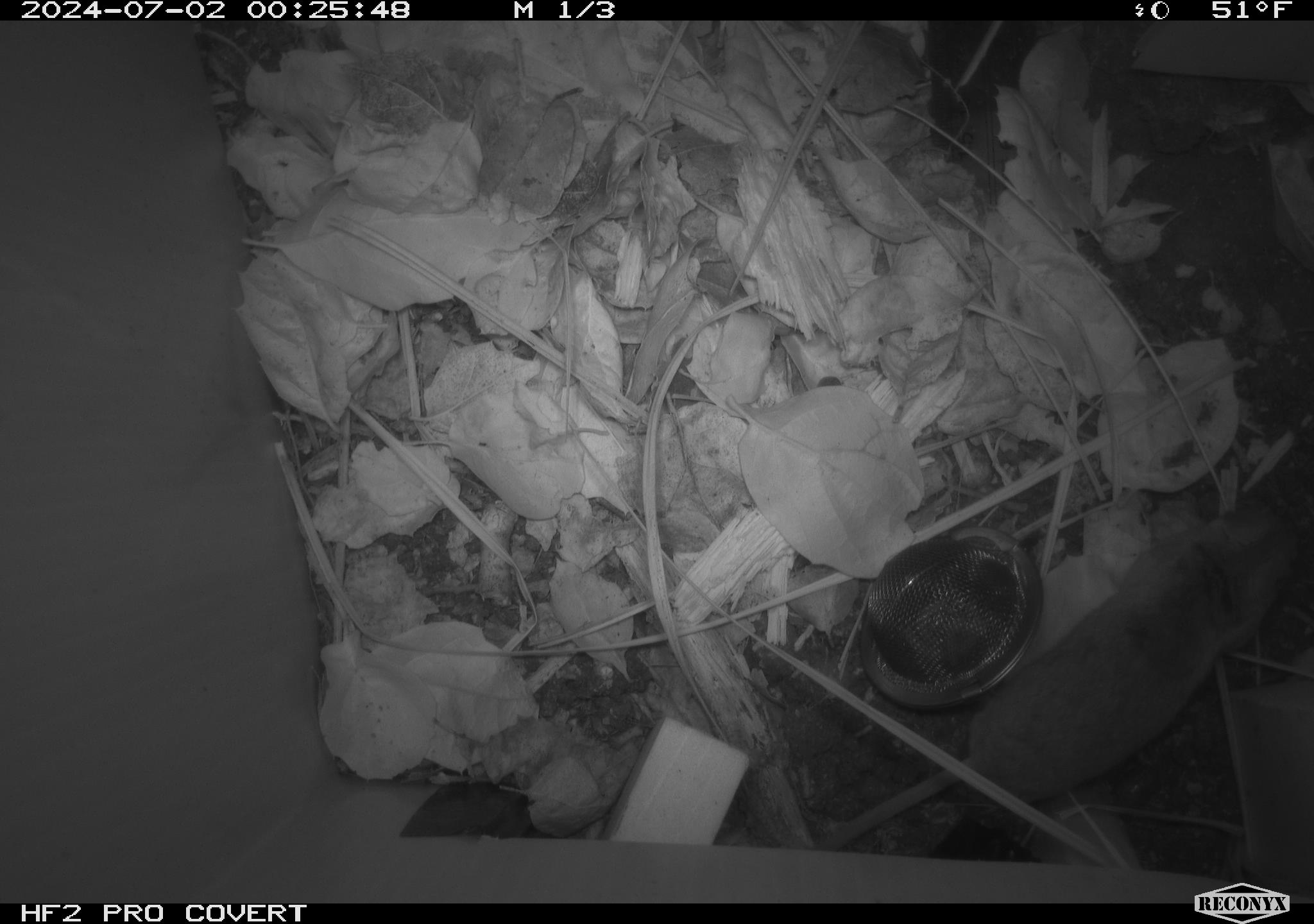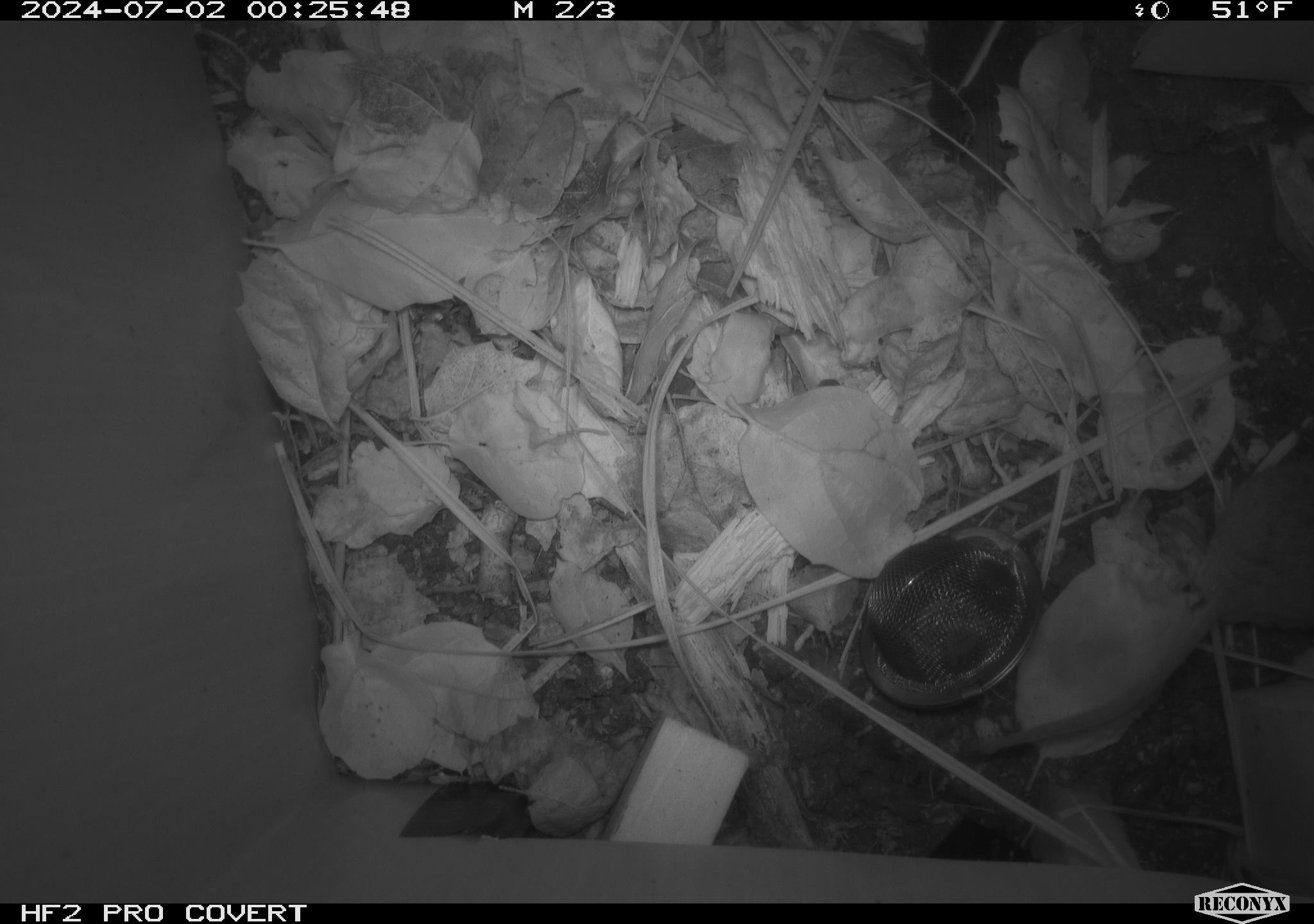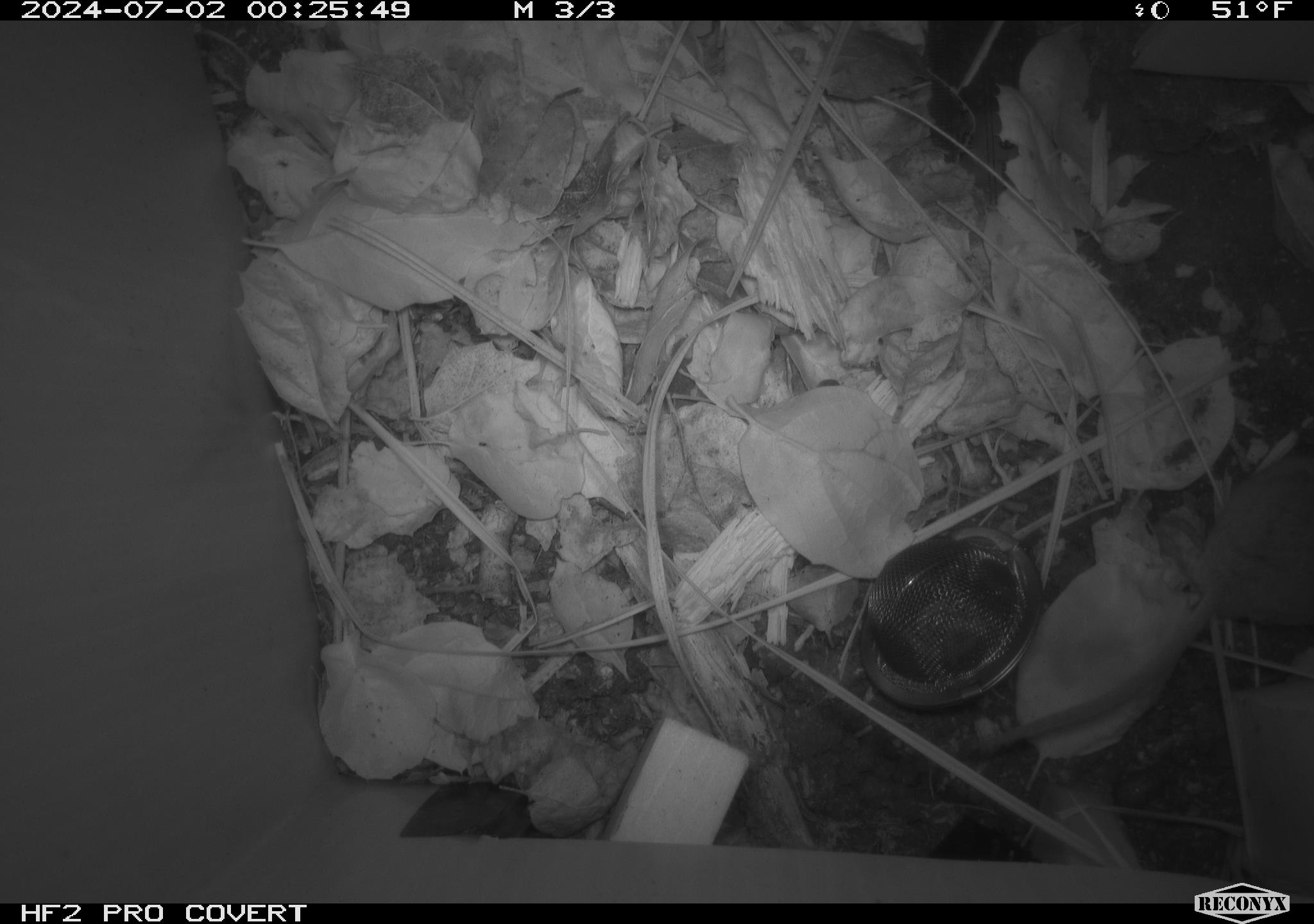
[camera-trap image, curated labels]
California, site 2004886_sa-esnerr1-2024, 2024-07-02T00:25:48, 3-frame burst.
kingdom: Animalia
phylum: Chordata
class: Mammalia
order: Rodentia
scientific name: Rodentia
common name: rodent